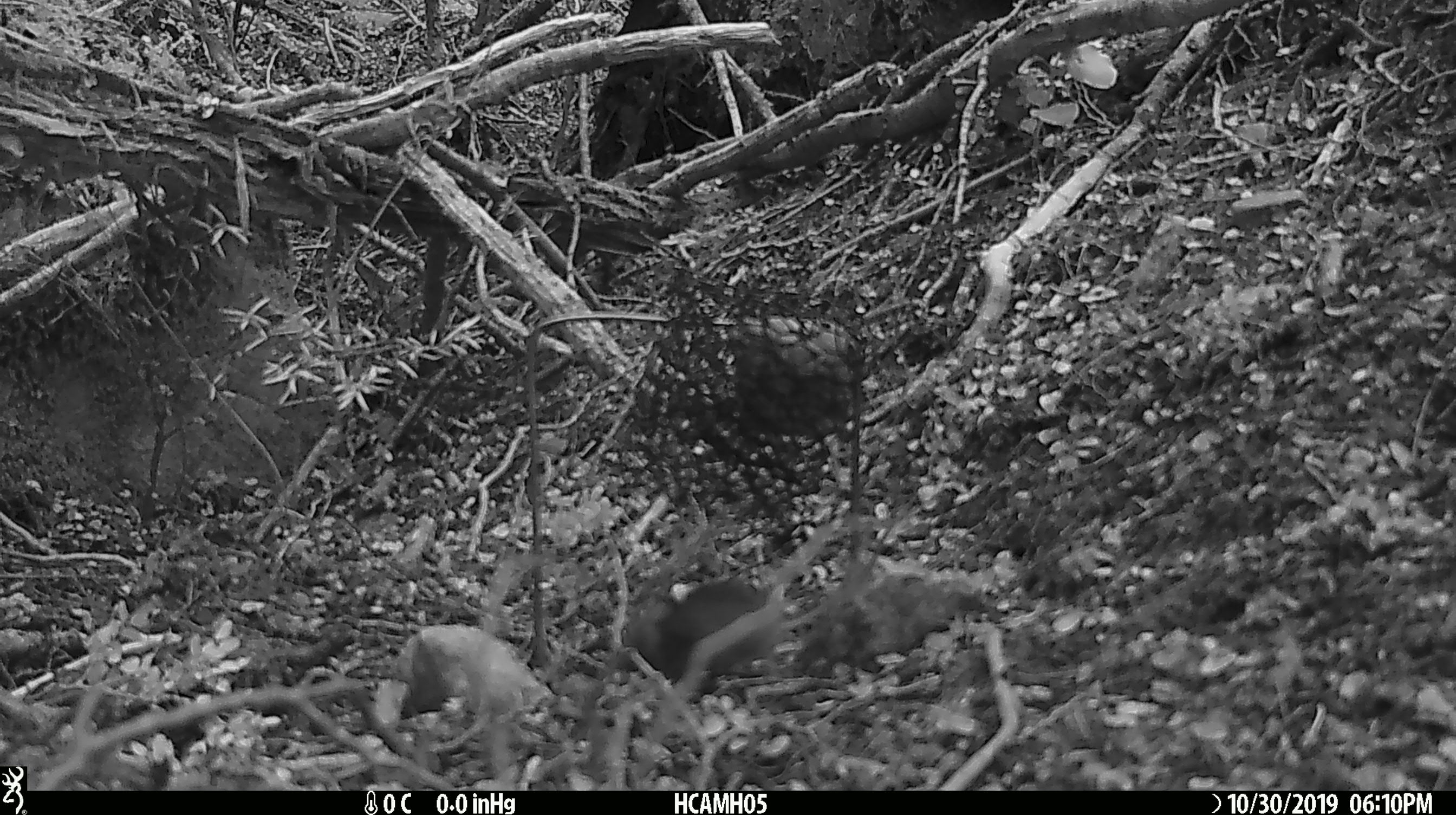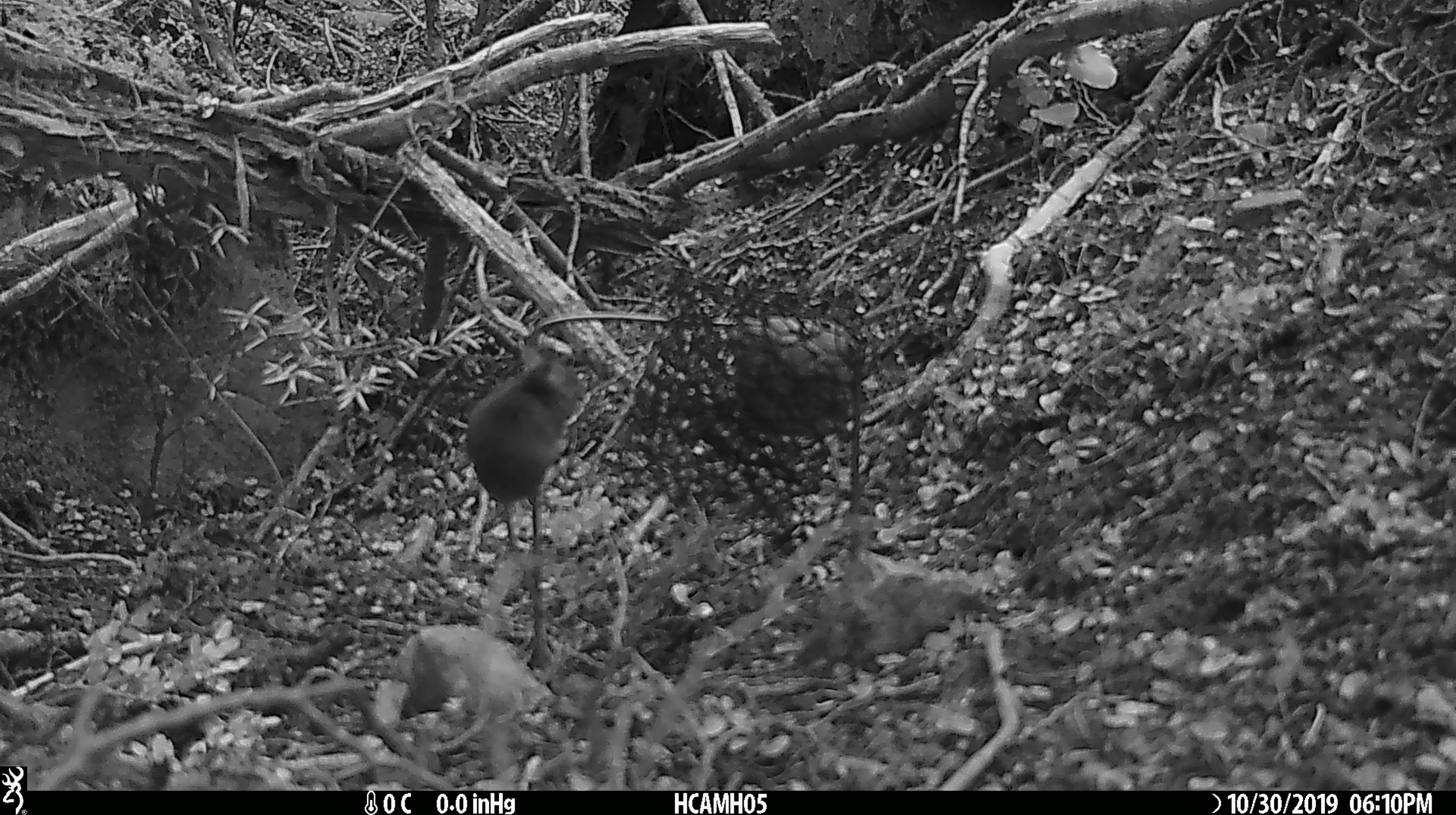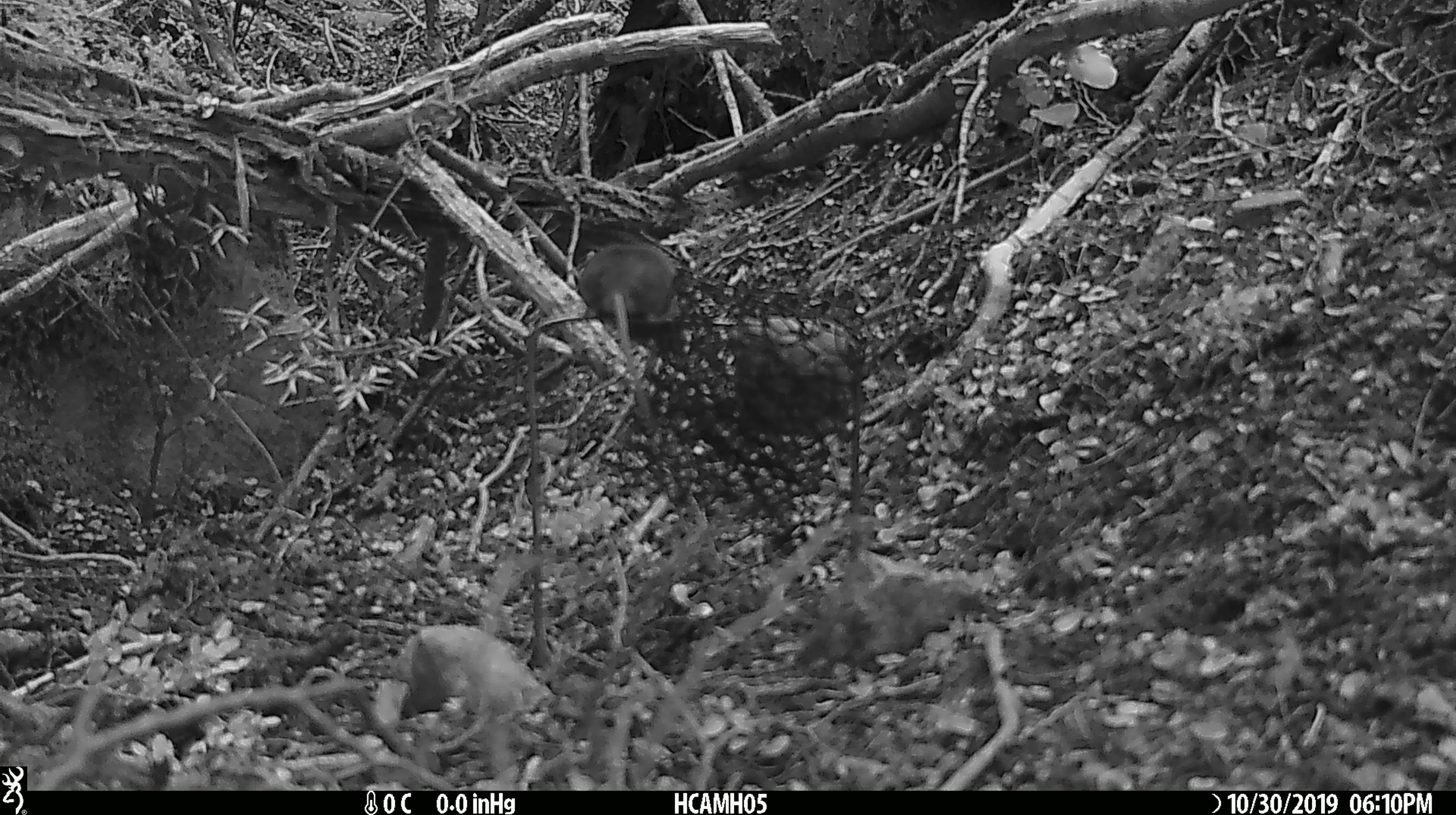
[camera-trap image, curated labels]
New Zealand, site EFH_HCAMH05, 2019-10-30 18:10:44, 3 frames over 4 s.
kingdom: Animalia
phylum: Chordata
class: Mammalia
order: Rodentia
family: Muridae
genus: Mus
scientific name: Mus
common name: mouse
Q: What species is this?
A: Mouse (Mus).